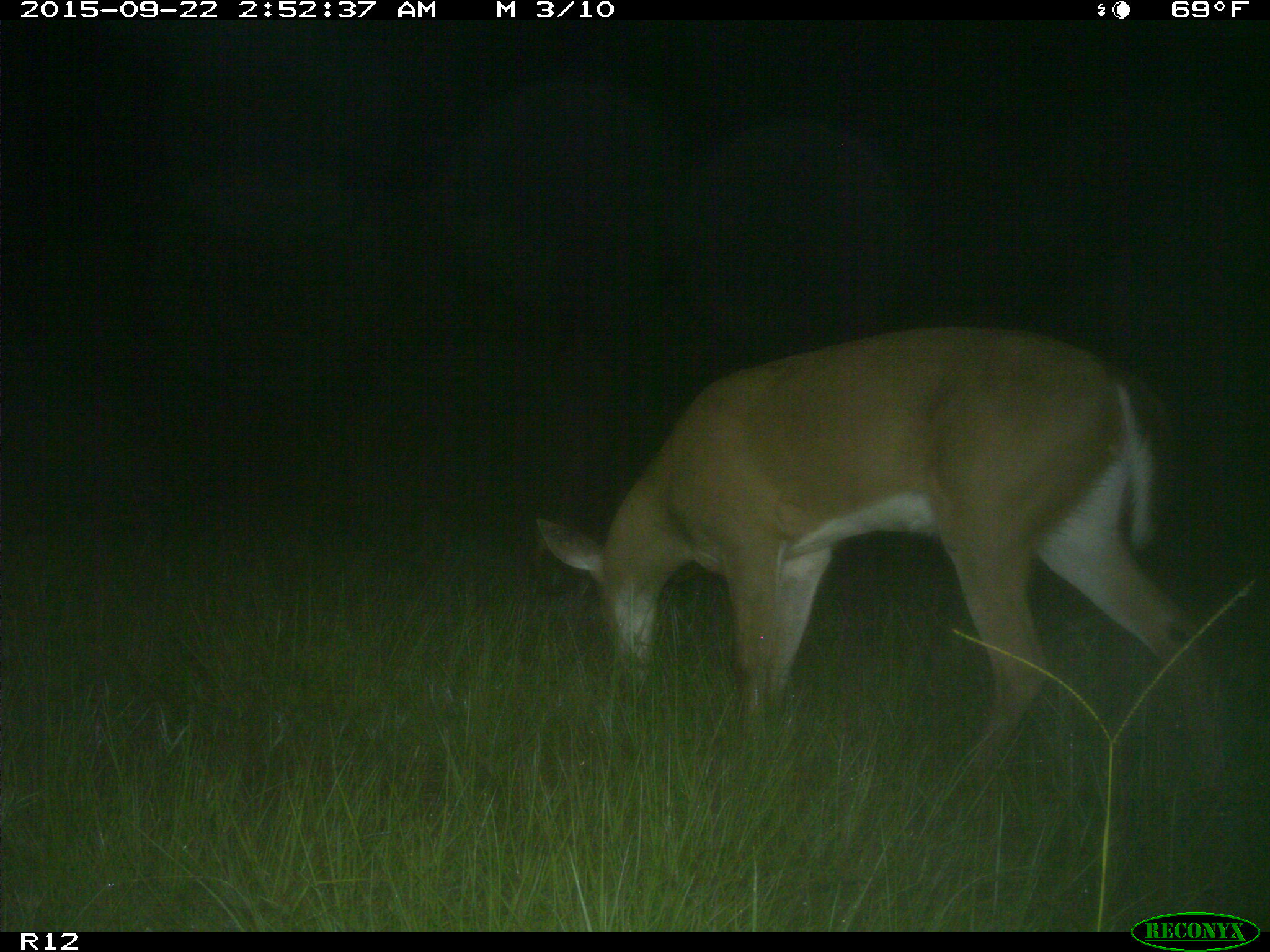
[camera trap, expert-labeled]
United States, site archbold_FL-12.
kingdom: Animalia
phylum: Chordata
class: Mammalia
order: Artiodactyla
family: Cervidae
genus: Odocoileus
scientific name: Odocoileus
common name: deer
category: unidentified deer